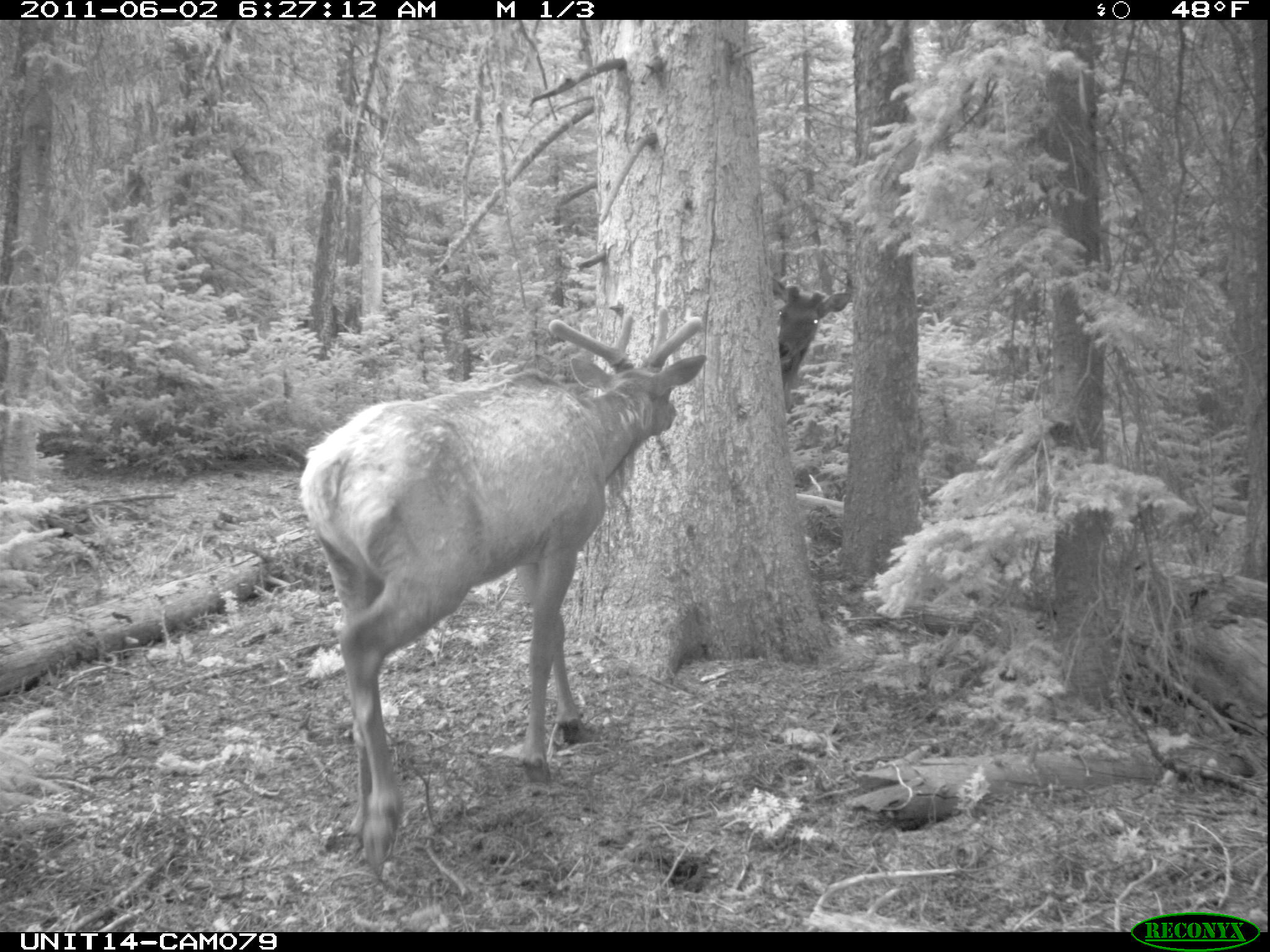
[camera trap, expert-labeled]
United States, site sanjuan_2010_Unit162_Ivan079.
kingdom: Animalia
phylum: Chordata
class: Mammalia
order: Artiodactyla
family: Cervidae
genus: Cervus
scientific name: Cervus elaphus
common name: red deer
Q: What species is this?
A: Cervus elaphus (red deer).